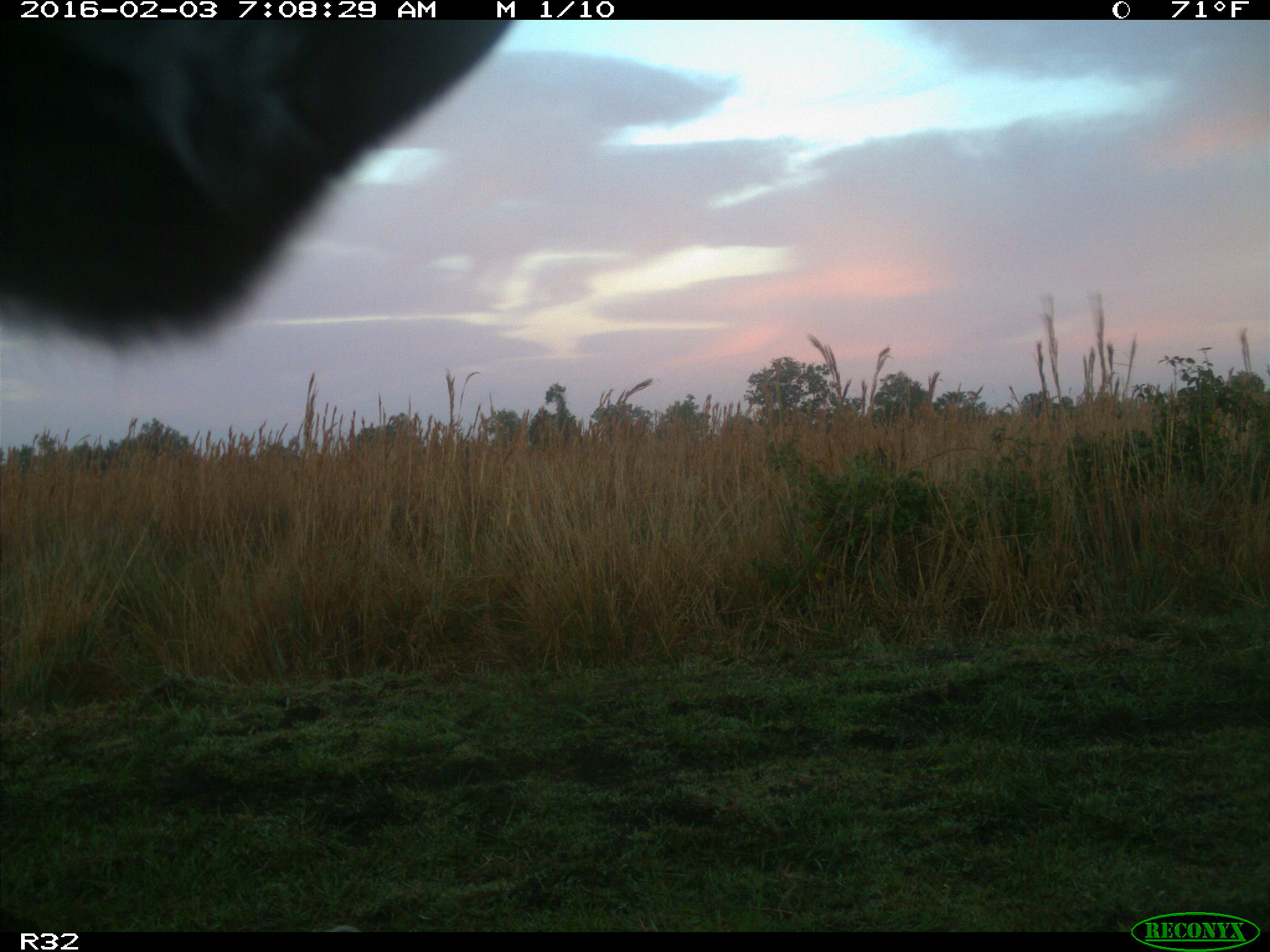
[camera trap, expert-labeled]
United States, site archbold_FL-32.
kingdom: Animalia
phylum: Chordata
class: Mammalia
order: Artiodactyla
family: Bovidae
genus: Bos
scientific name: Bos taurus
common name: domestic cow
Bos taurus (domestic cow).